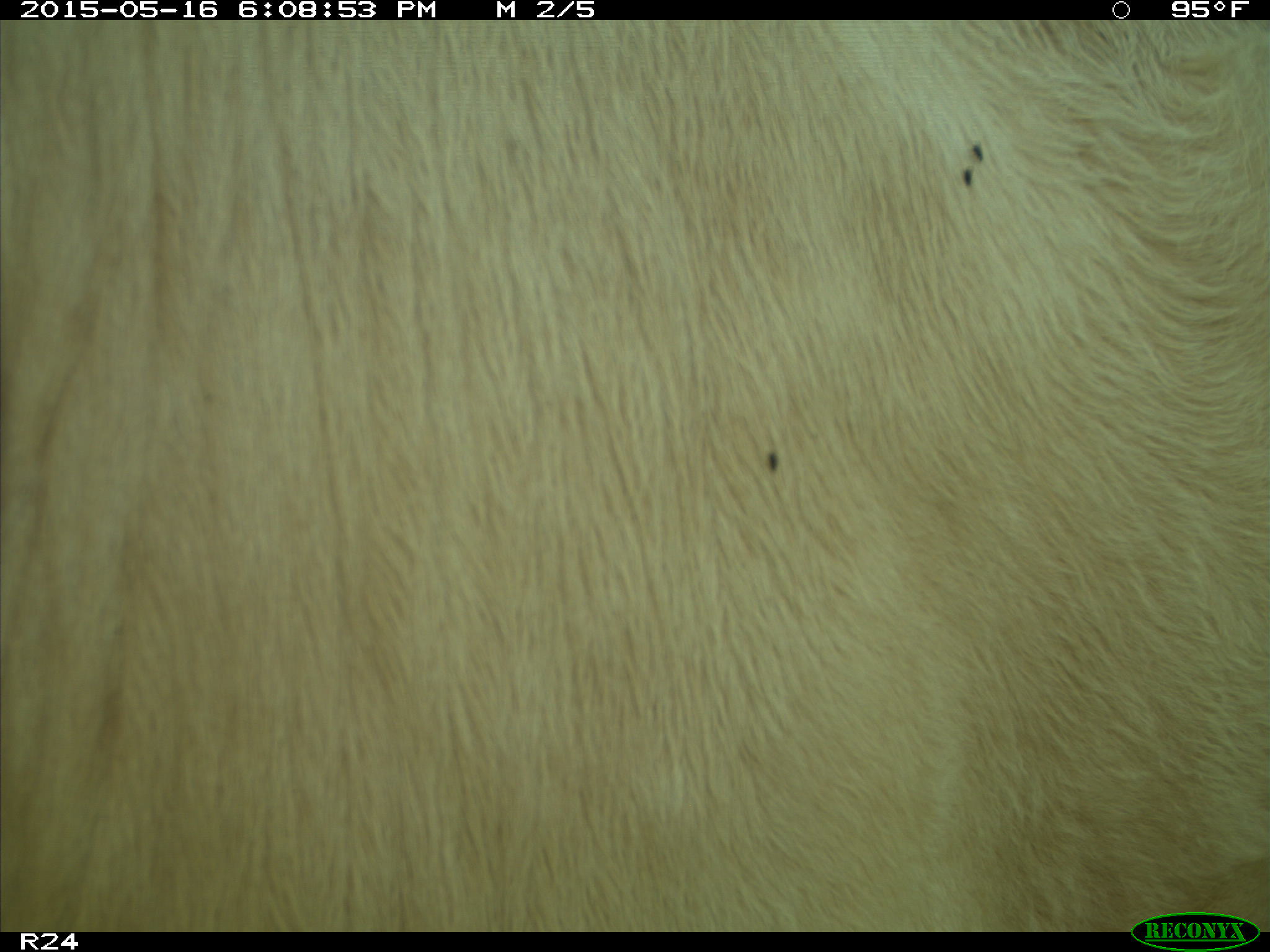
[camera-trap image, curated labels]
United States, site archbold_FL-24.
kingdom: Animalia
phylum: Chordata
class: Mammalia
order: Artiodactyla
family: Bovidae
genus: Bos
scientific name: Bos taurus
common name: domestic cow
Bos taurus (domestic cow).